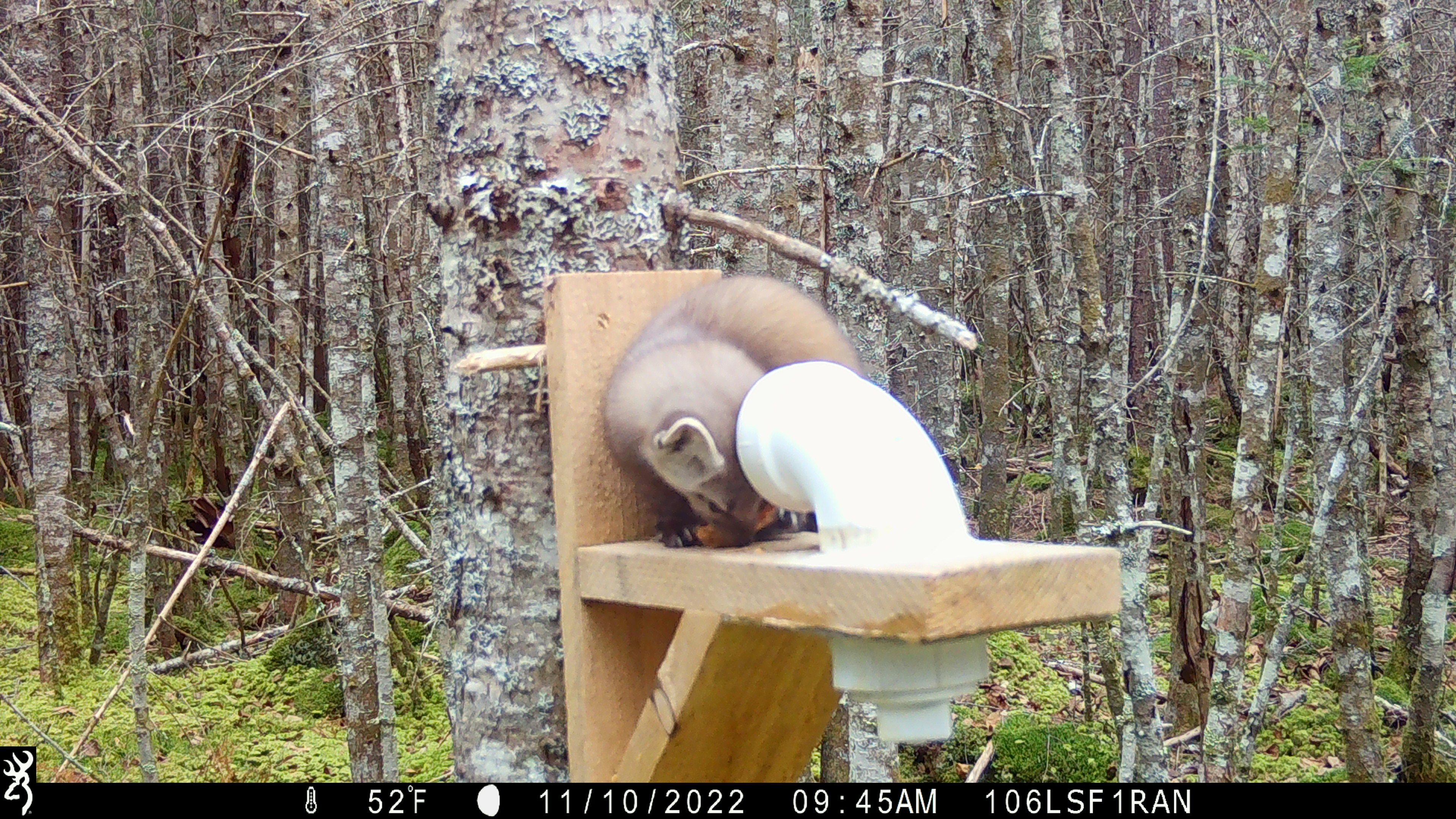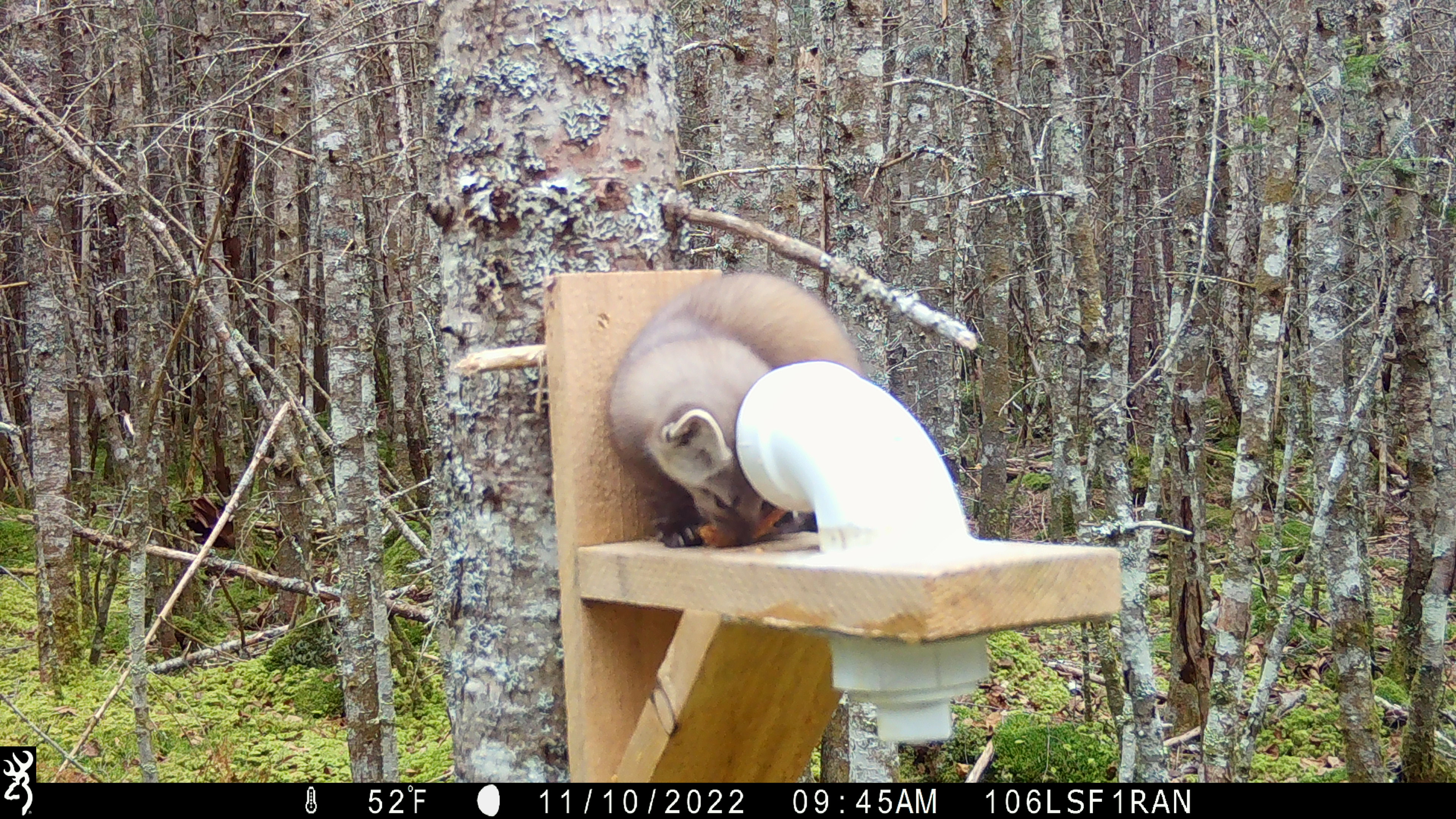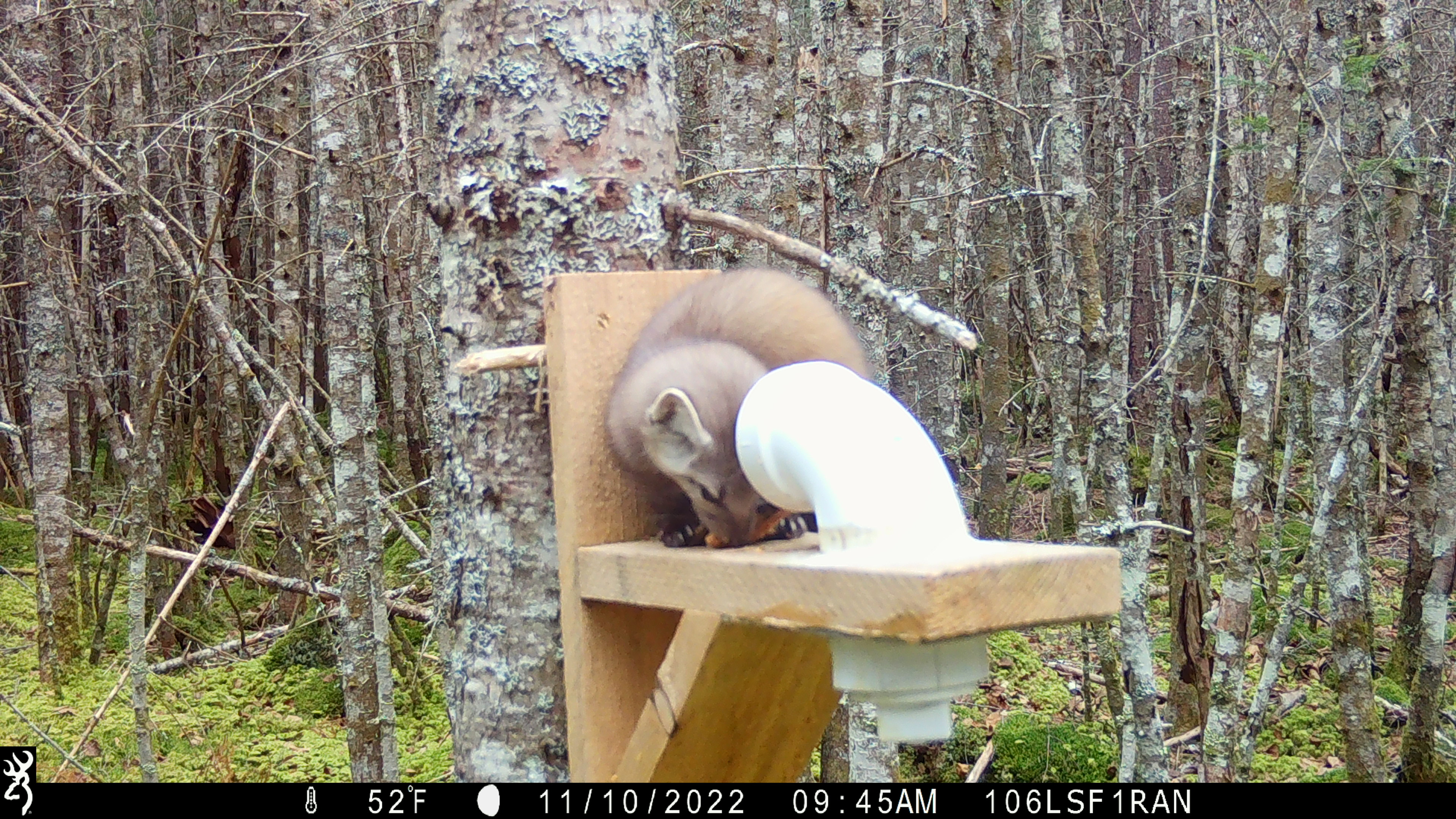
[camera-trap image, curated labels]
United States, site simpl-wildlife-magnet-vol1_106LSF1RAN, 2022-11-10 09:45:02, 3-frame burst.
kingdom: Animalia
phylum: Chordata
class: Mammalia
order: Carnivora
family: Mustelidae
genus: Martes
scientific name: Martes americana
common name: american marten